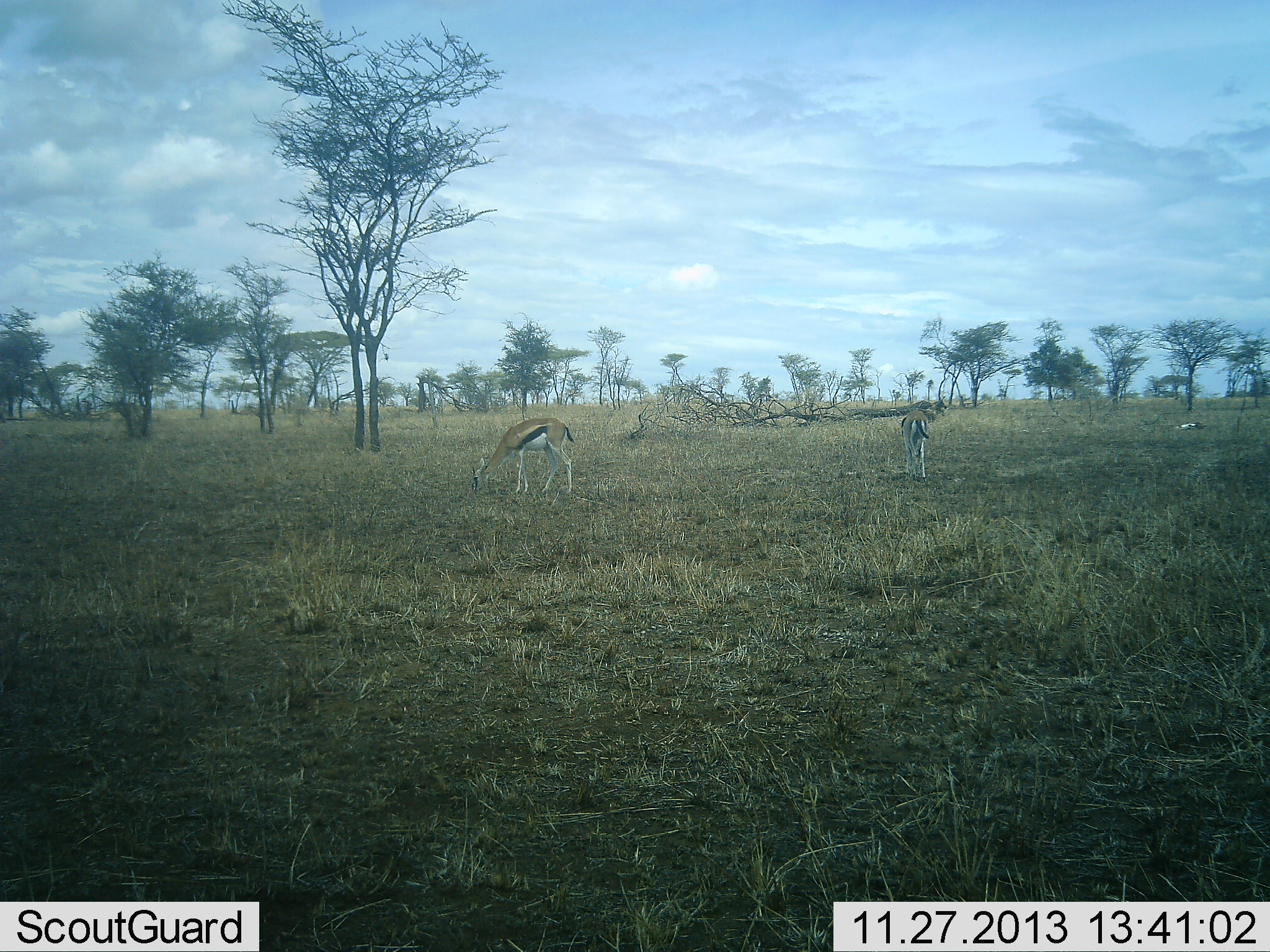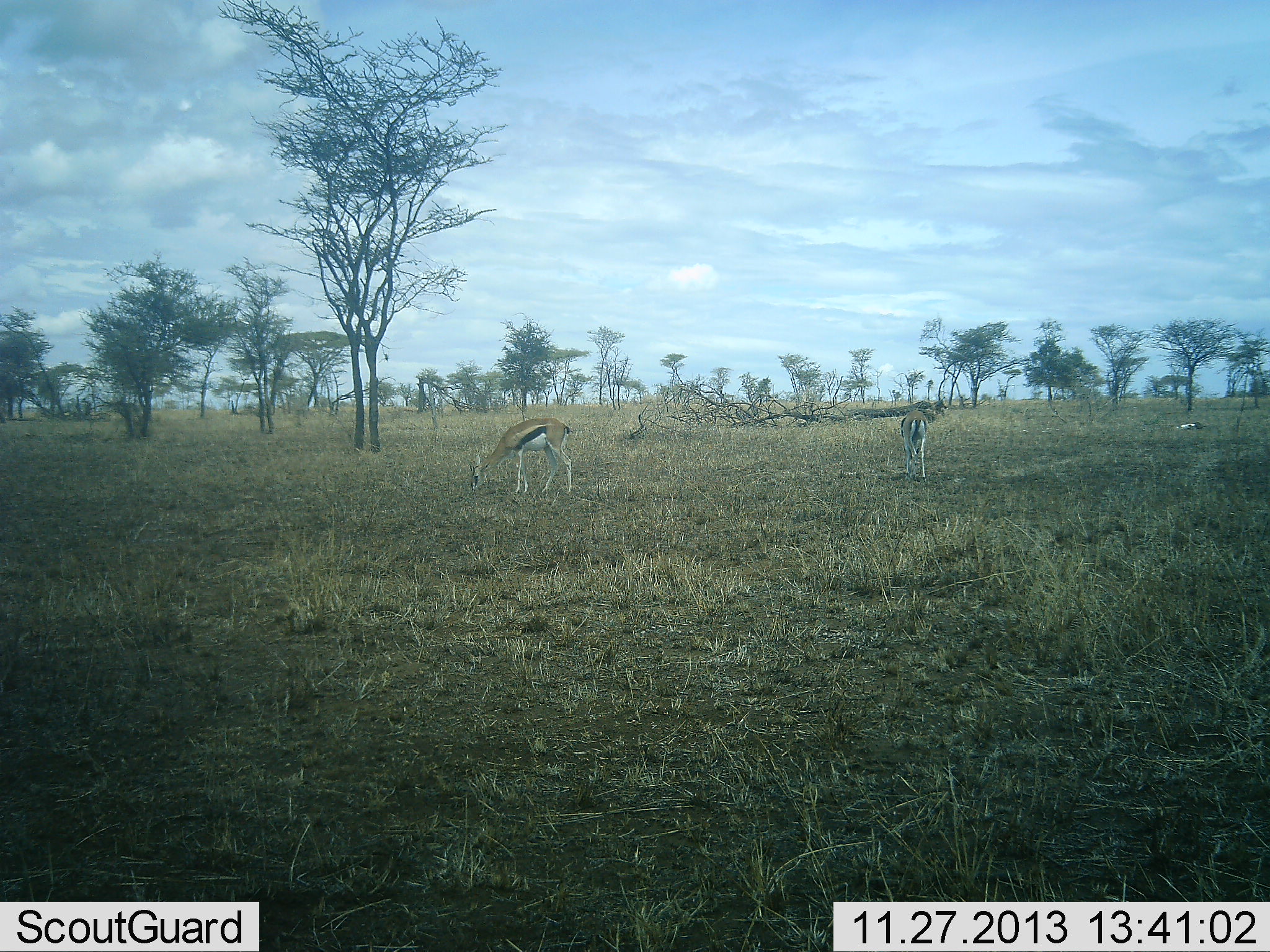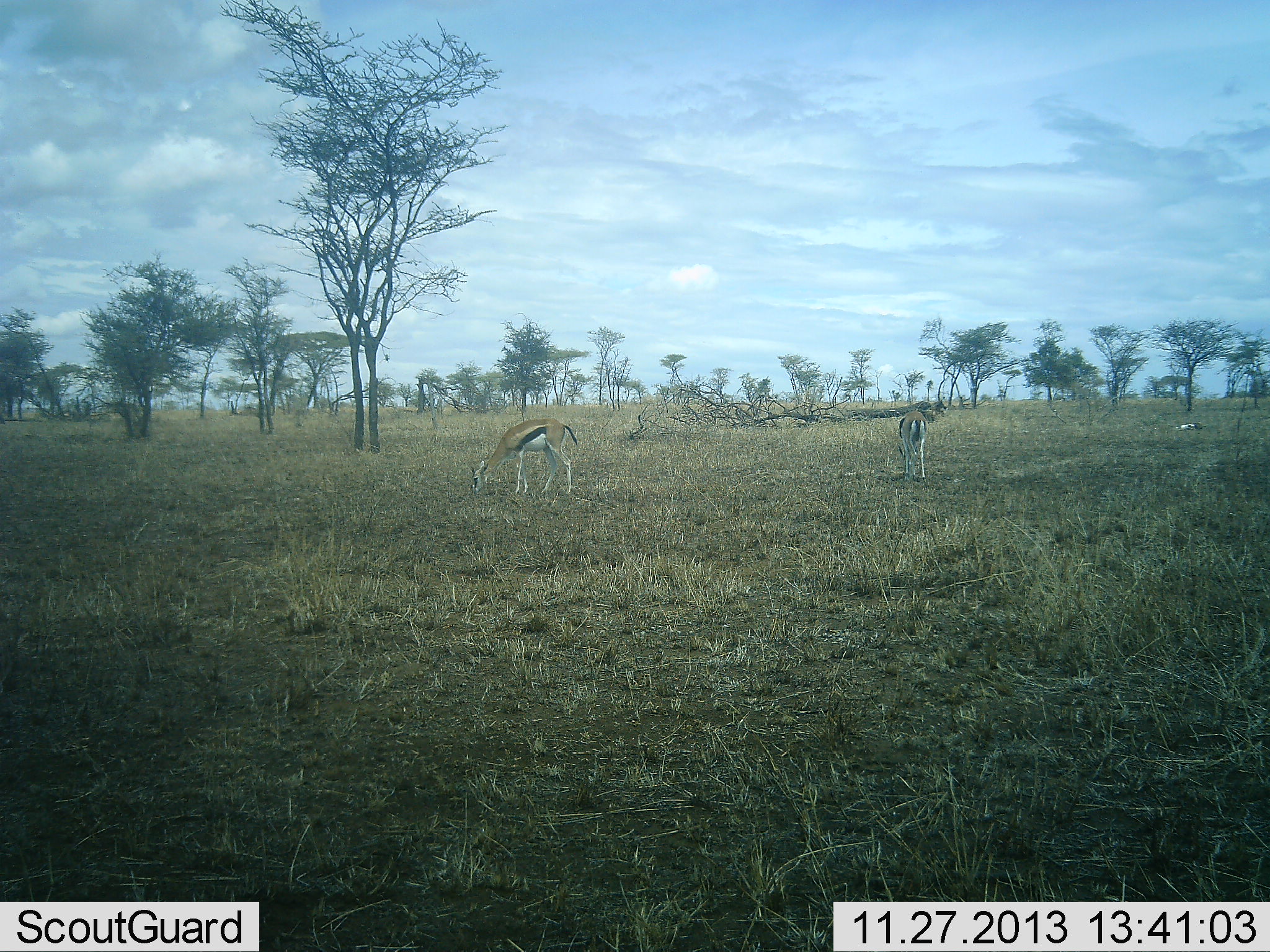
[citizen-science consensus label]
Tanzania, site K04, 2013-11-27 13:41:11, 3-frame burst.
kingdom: Animalia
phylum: Chordata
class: Mammalia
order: Artiodactyla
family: Bovidae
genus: Eudorcas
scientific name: Eudorcas thomsonii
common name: thomson's gazelle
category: gazellethomsons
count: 2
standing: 40%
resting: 0%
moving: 10%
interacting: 0%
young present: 10%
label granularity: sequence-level